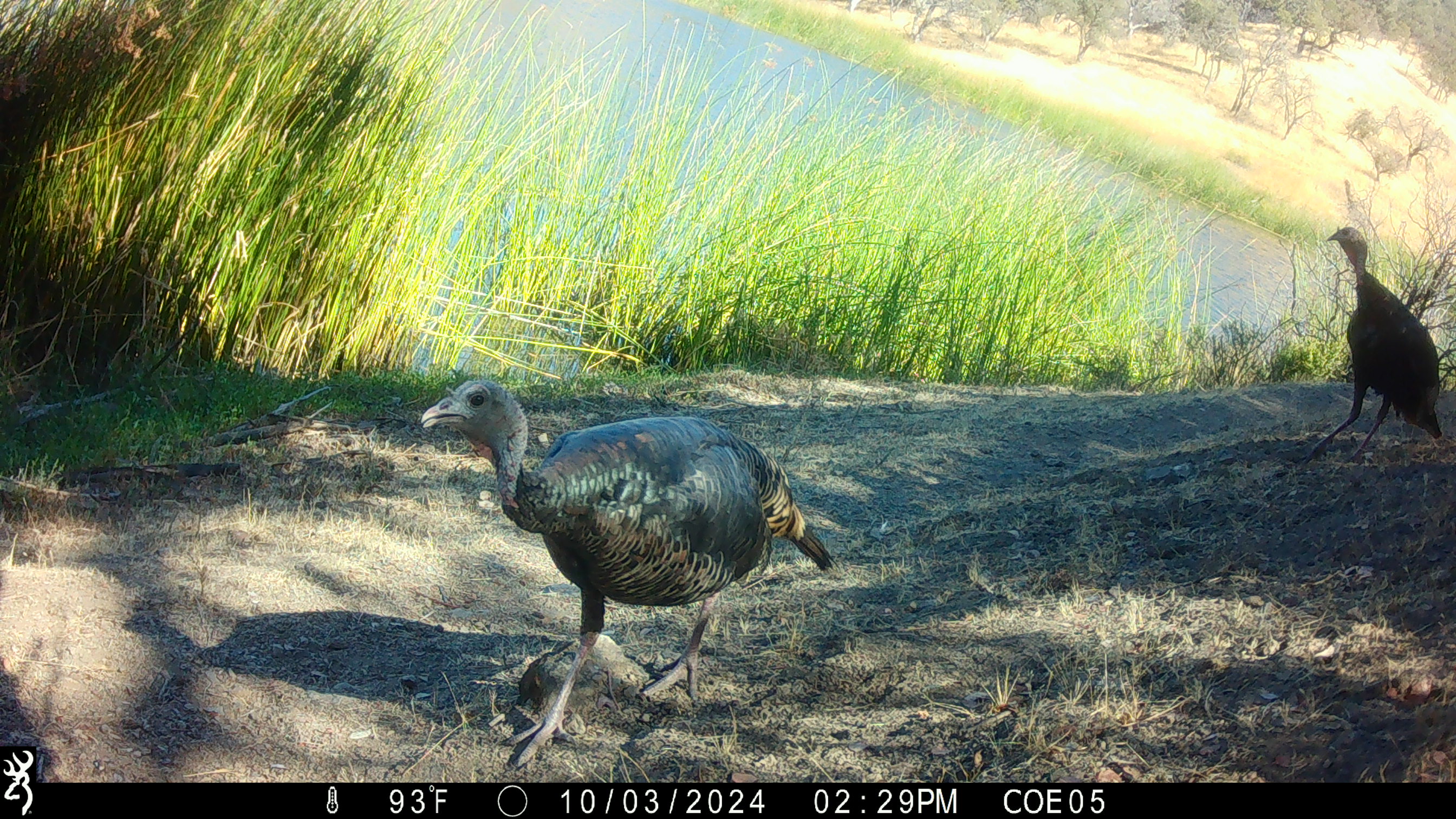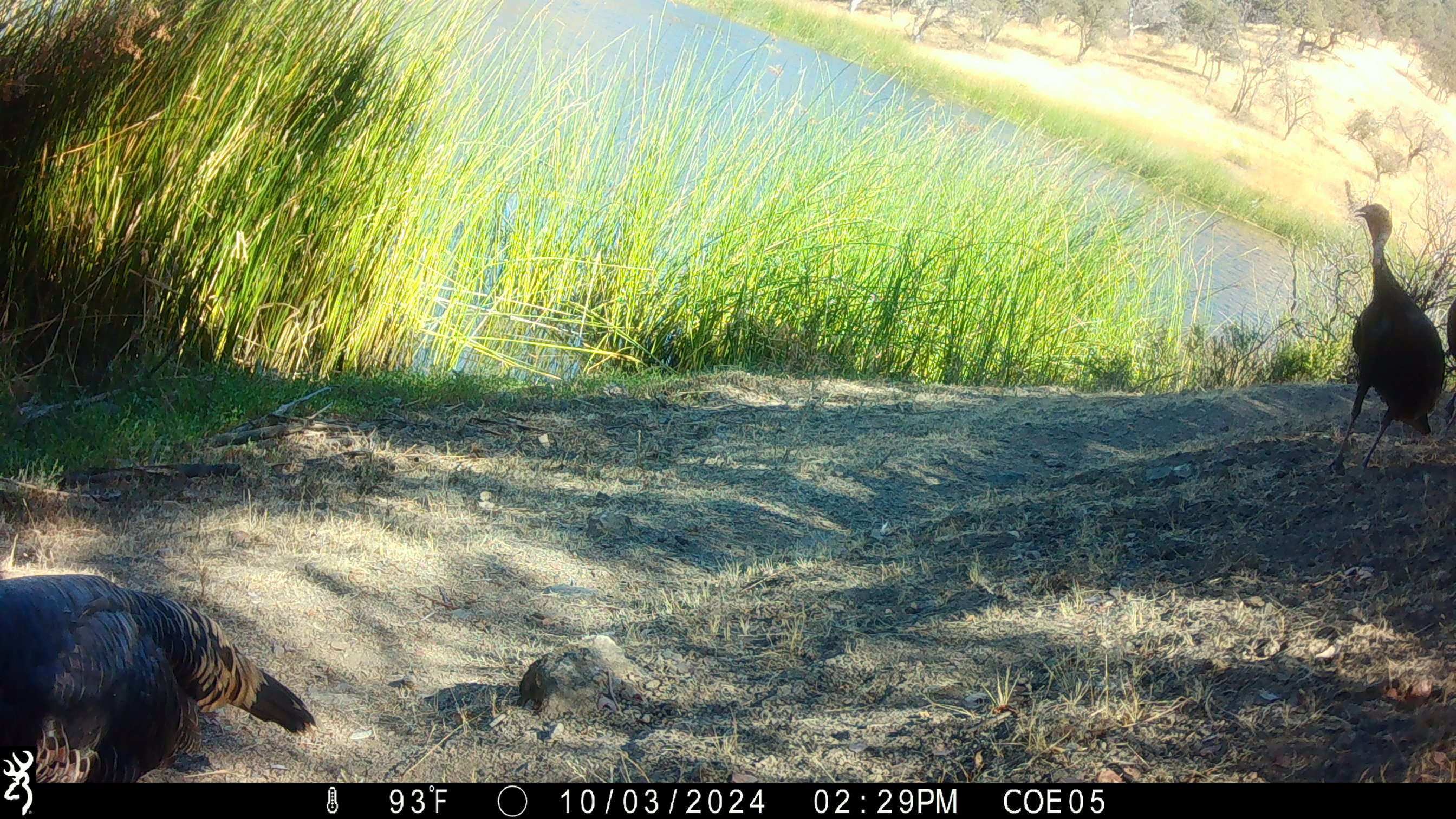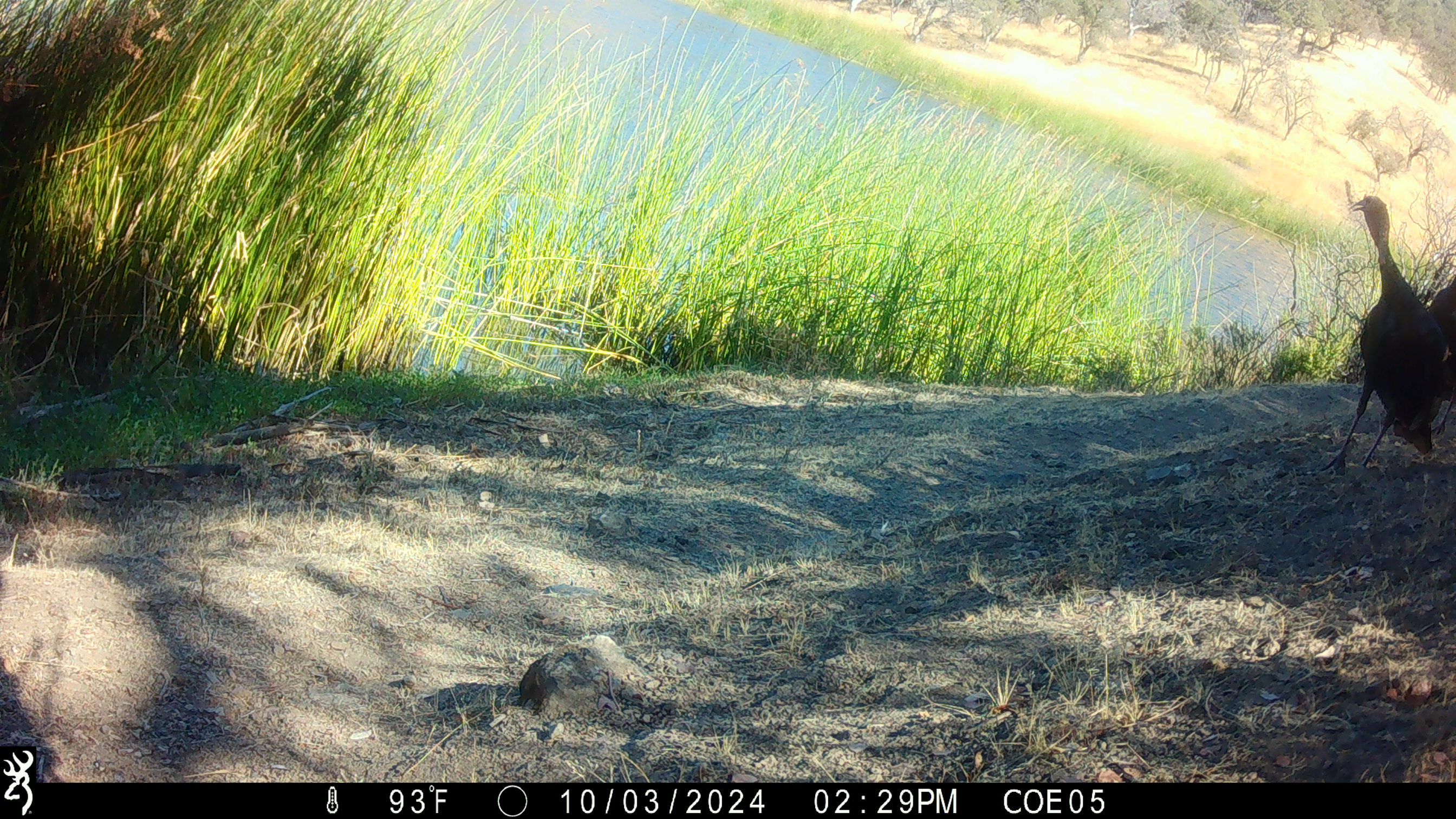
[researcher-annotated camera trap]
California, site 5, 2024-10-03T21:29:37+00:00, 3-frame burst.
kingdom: Animalia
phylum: Chordata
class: Aves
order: Galliformes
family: Phasianidae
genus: Meleagris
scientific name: Meleagris gallopavo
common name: turkey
Turkey (Meleagris gallopavo).